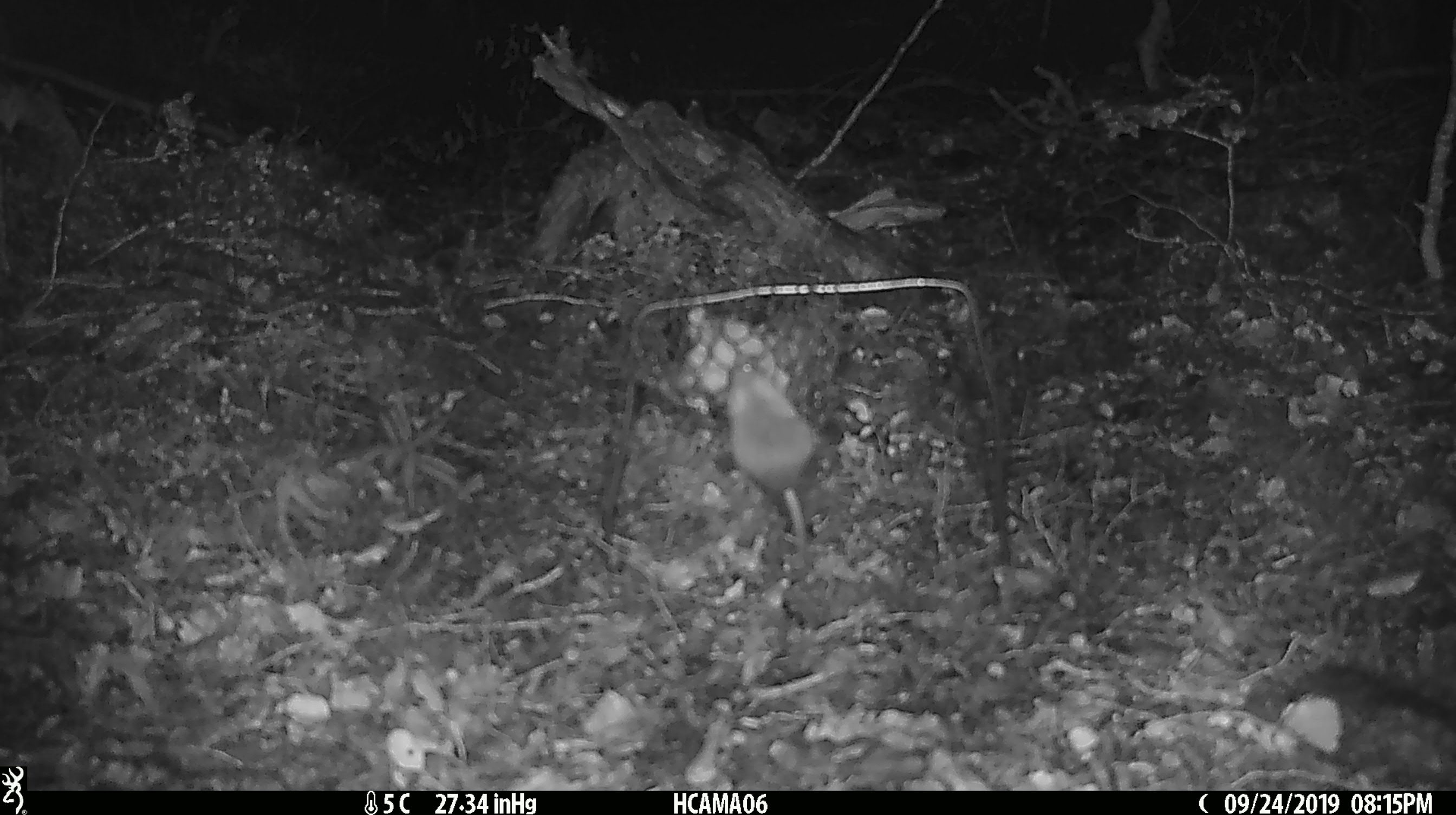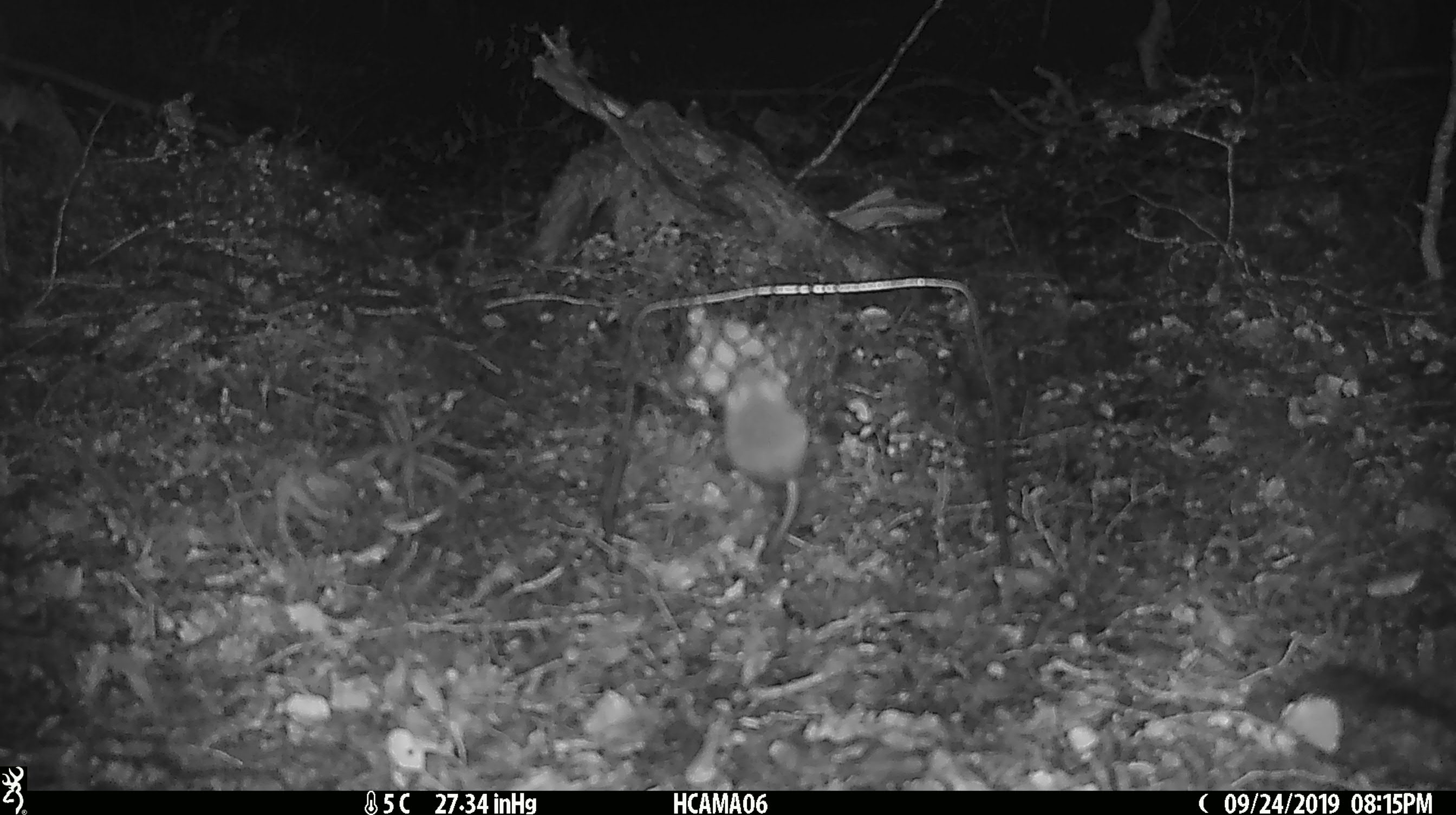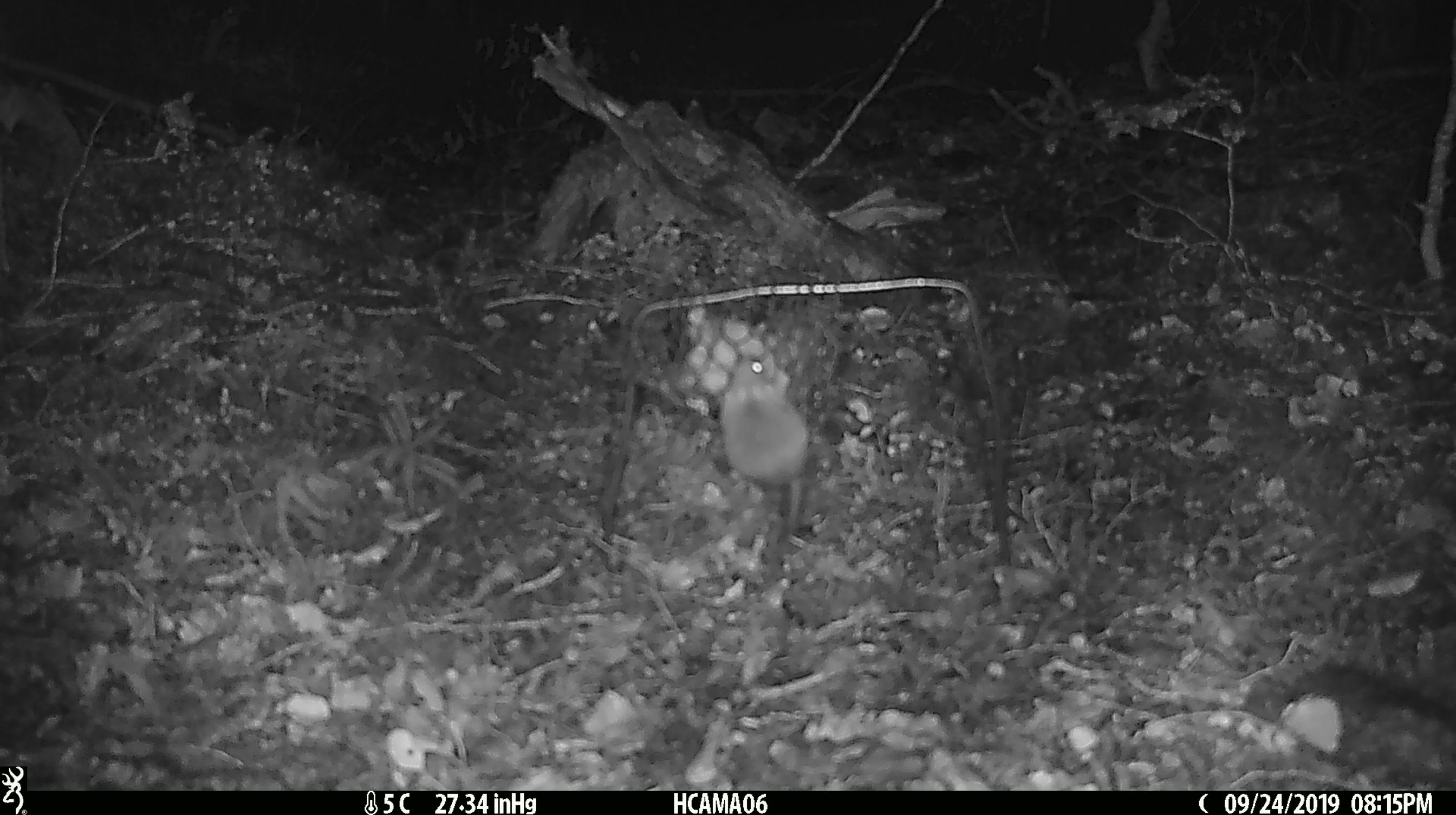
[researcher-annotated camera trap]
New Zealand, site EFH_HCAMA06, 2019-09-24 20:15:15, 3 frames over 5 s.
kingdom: Animalia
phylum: Chordata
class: Mammalia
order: Rodentia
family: Muridae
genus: Mus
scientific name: Mus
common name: mouse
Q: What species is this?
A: Mouse (Mus).